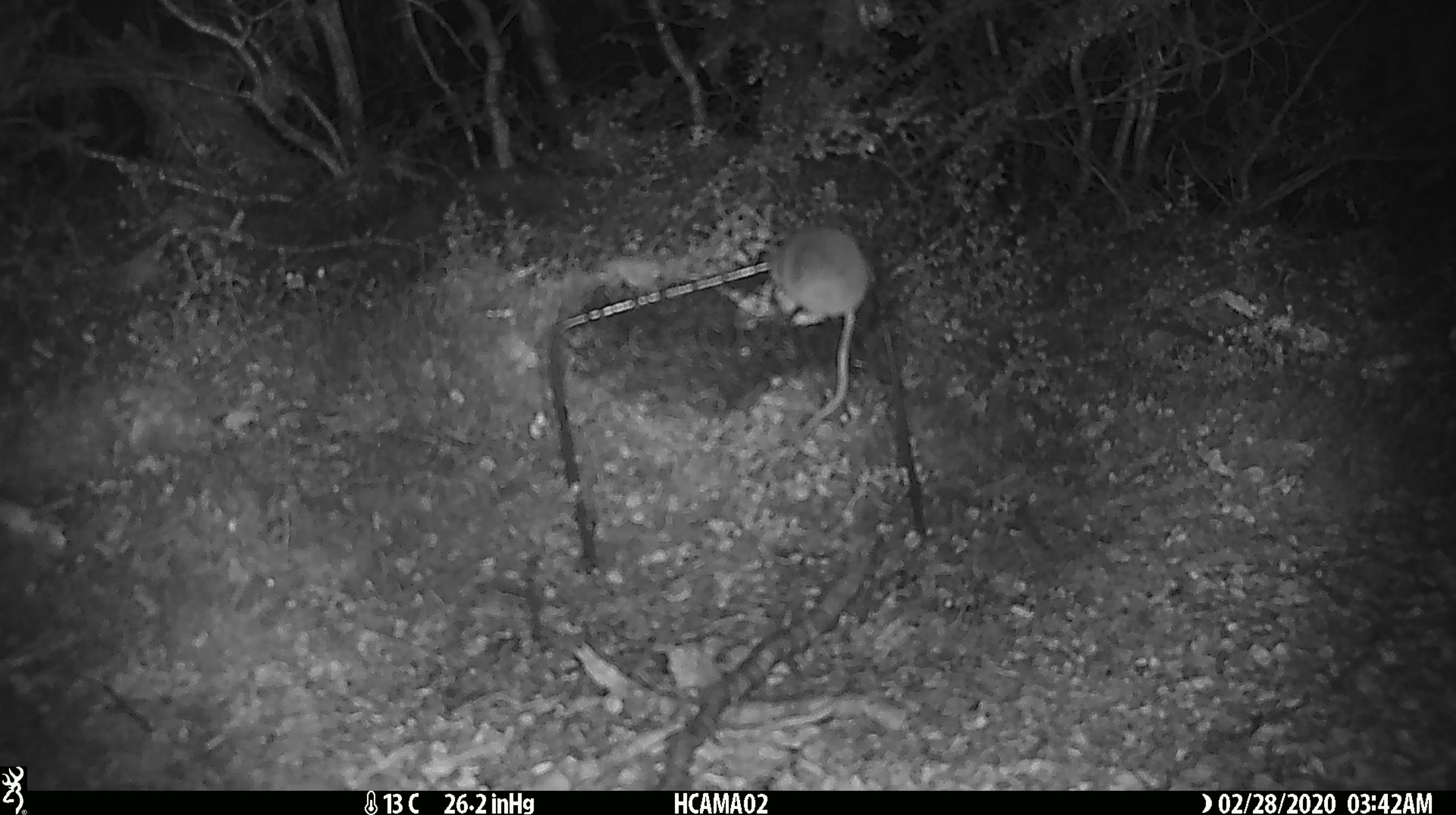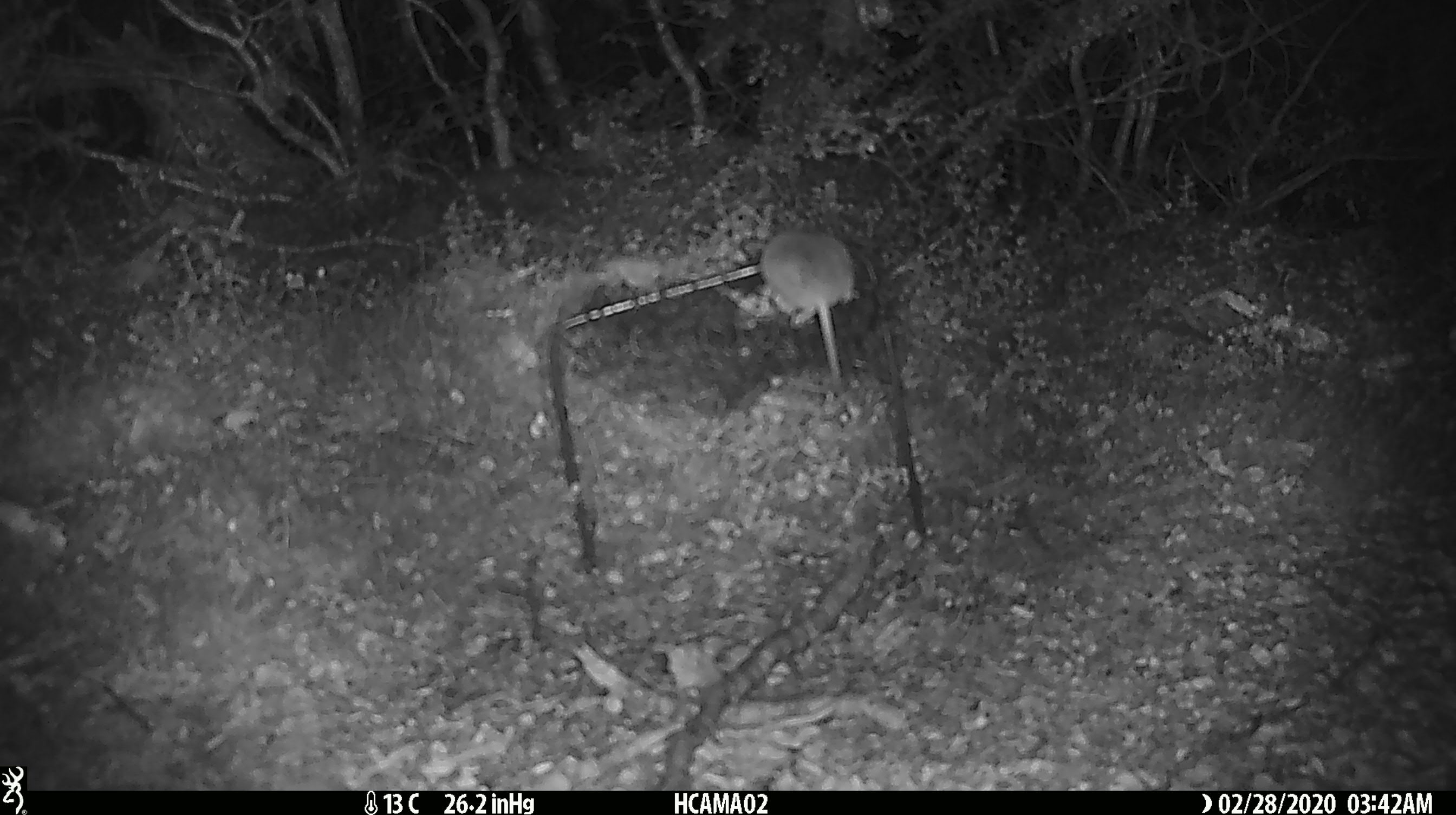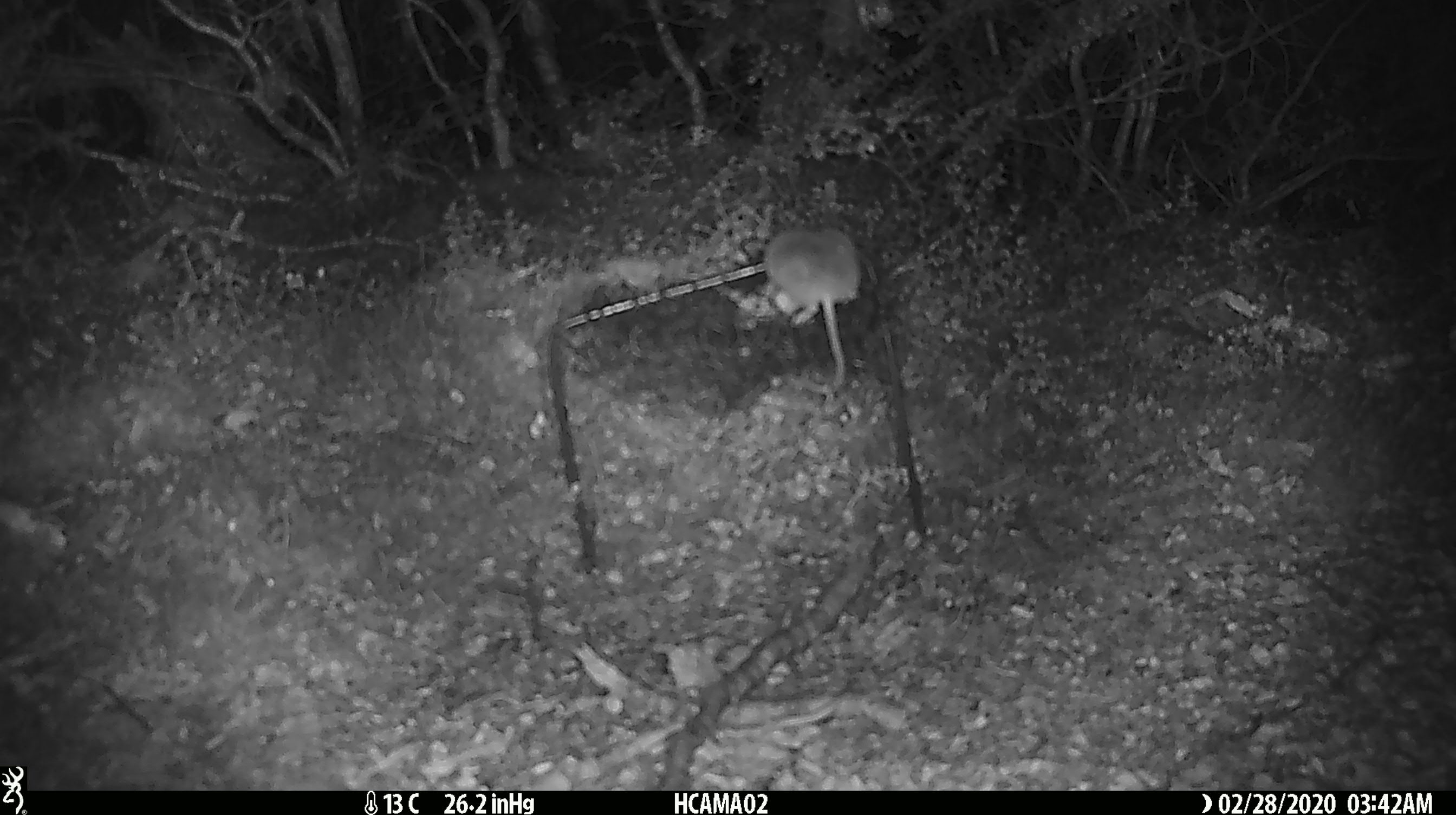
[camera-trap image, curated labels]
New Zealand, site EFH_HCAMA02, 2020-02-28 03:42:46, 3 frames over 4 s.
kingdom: Animalia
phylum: Chordata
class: Mammalia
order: Rodentia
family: Muridae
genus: Mus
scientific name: Mus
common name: mouse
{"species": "mouse (Mus)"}